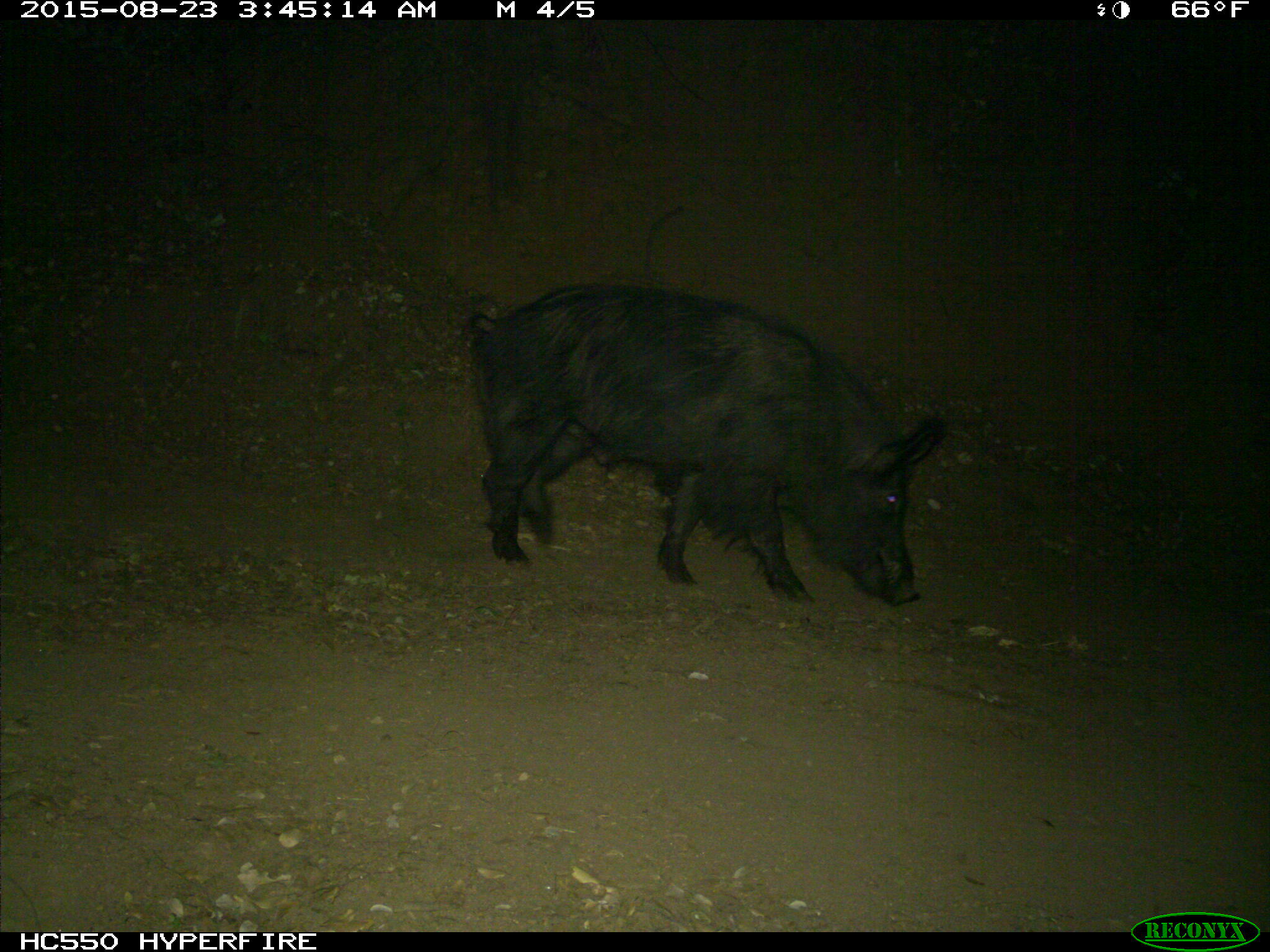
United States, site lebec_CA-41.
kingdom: Animalia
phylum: Chordata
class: Mammalia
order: Artiodactyla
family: Suidae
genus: Sus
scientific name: Sus scrofa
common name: wild boar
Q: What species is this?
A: Sus scrofa (wild boar).